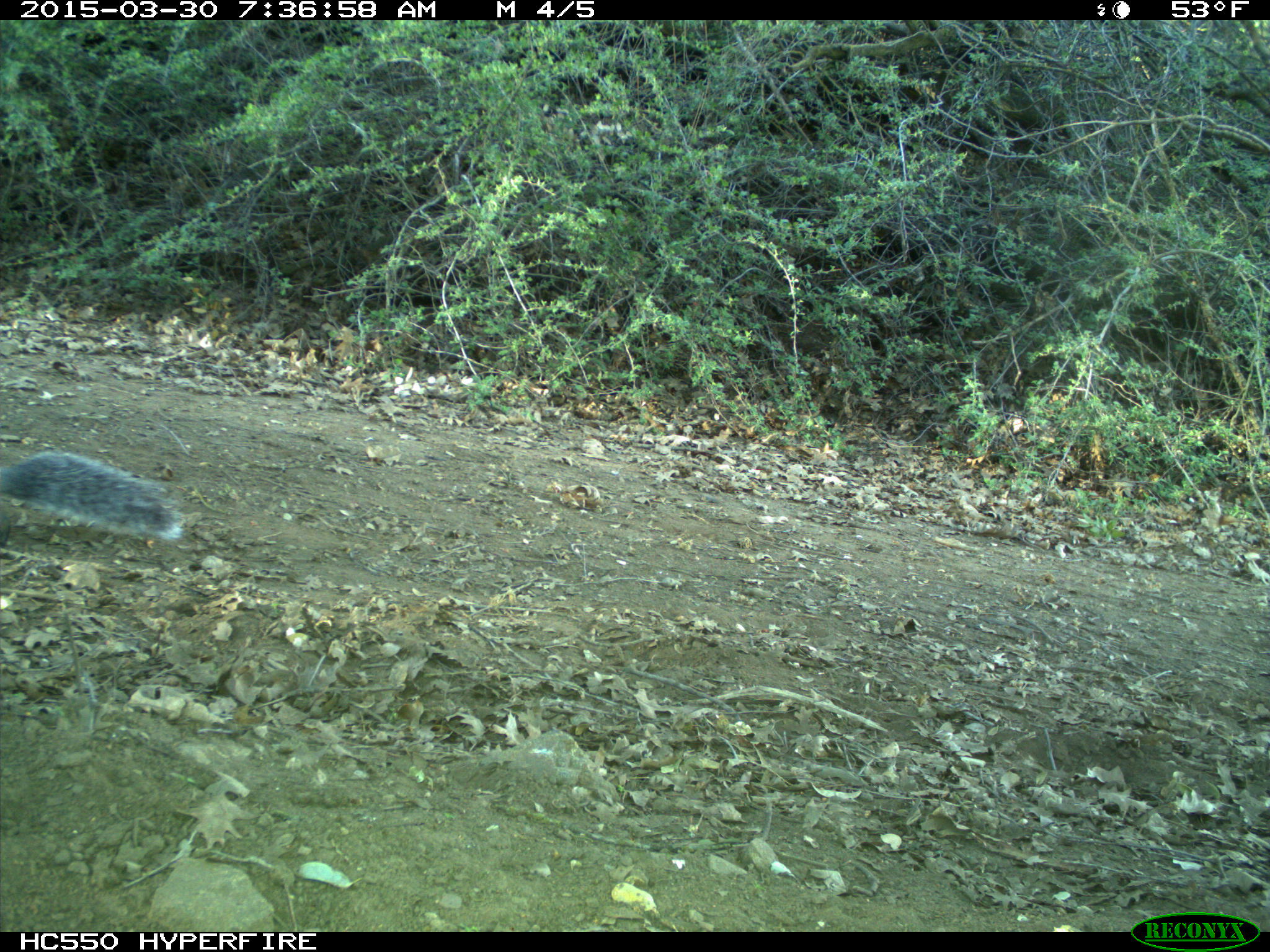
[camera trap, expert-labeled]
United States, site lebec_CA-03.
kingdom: Animalia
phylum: Chordata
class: Mammalia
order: Rodentia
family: Sciuridae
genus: Sciurus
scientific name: Sciurus carolinensis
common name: eastern gray squirrel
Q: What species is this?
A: Sciurus carolinensis (eastern gray squirrel).